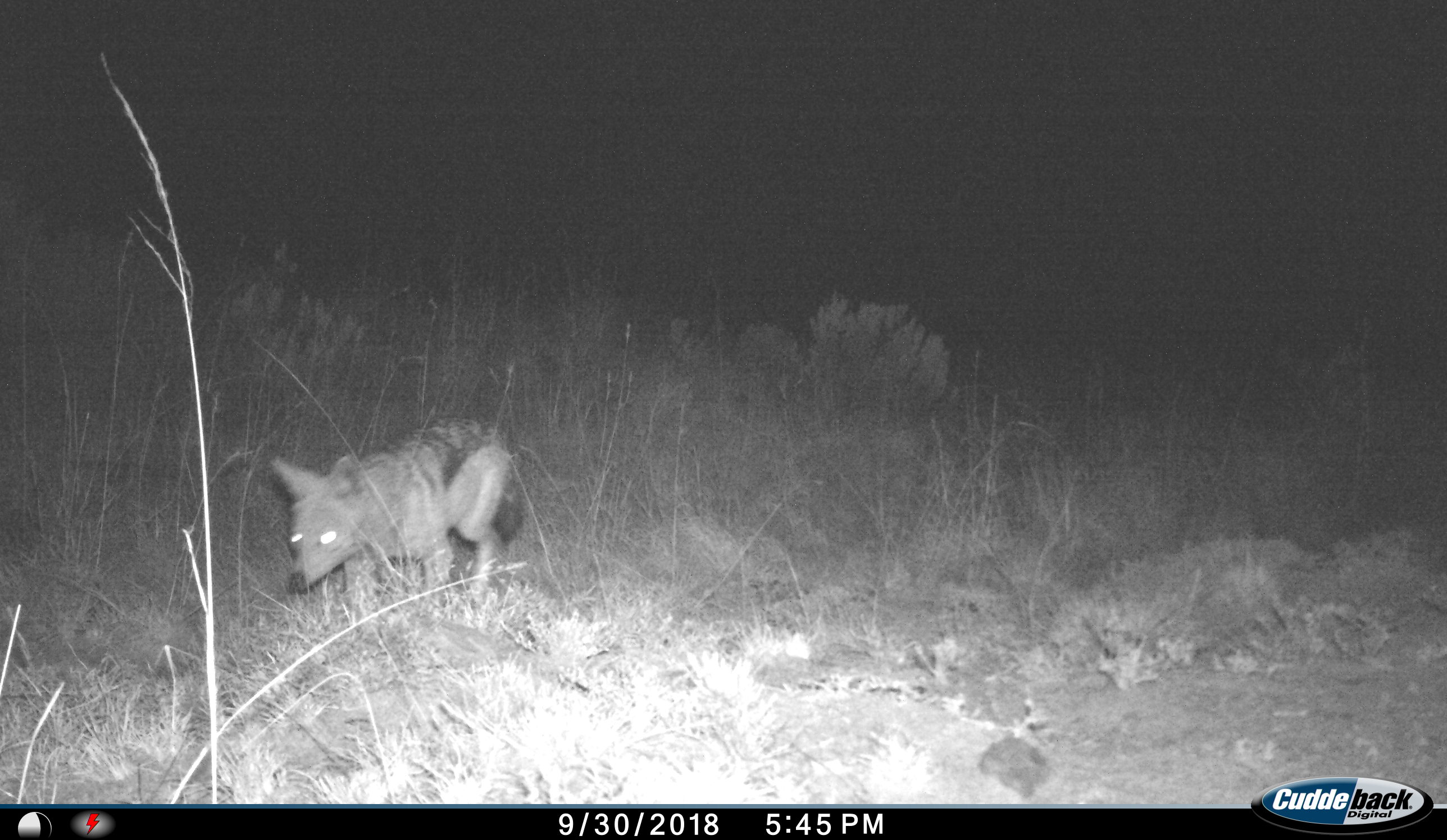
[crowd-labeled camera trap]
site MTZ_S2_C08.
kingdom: Animalia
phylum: Chordata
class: Mammalia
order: Carnivora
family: Canidae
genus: Lupulella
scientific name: Lupulella mesomelas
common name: black-backed jackal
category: jackalblackbacked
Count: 1.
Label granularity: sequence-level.